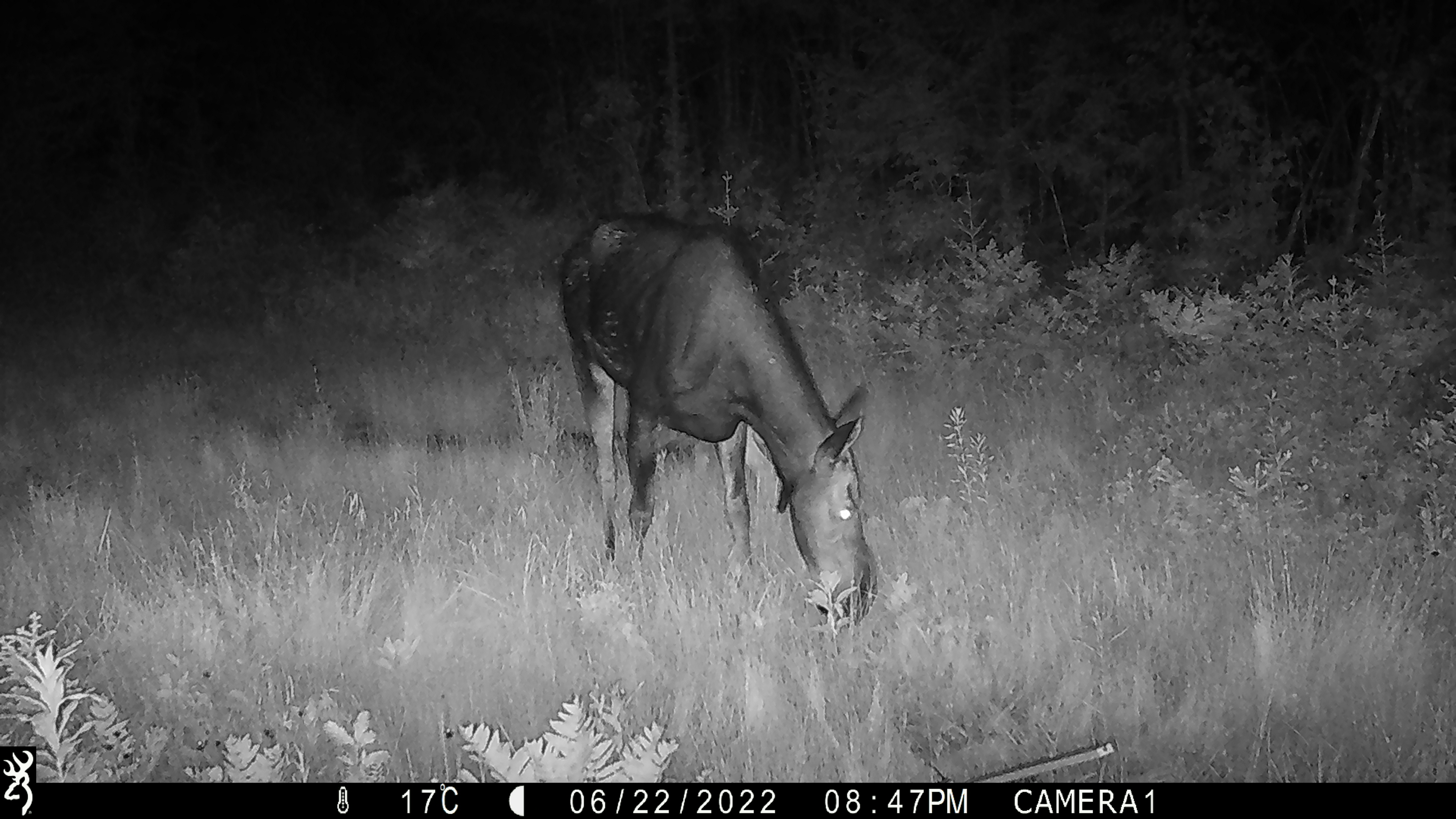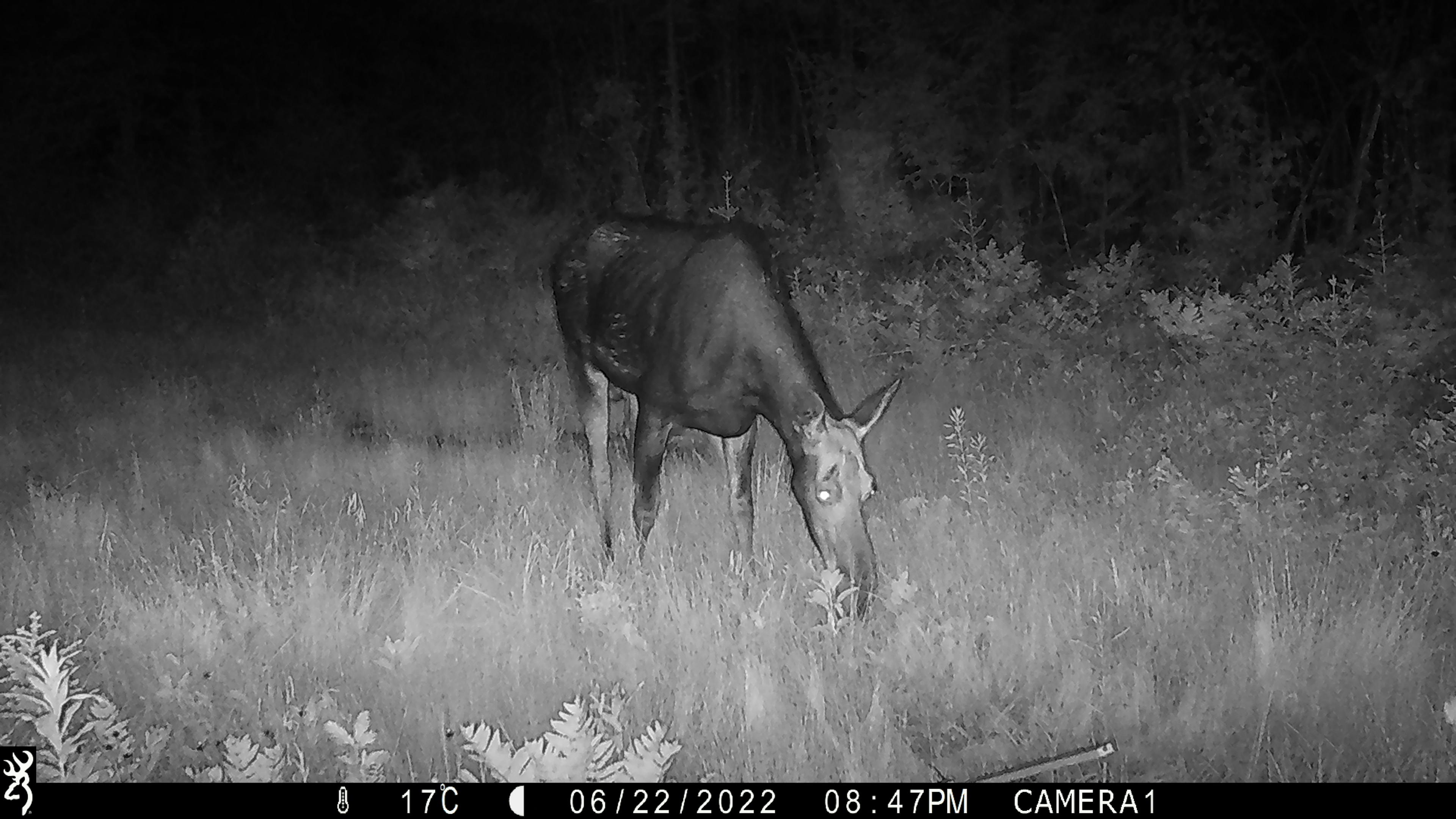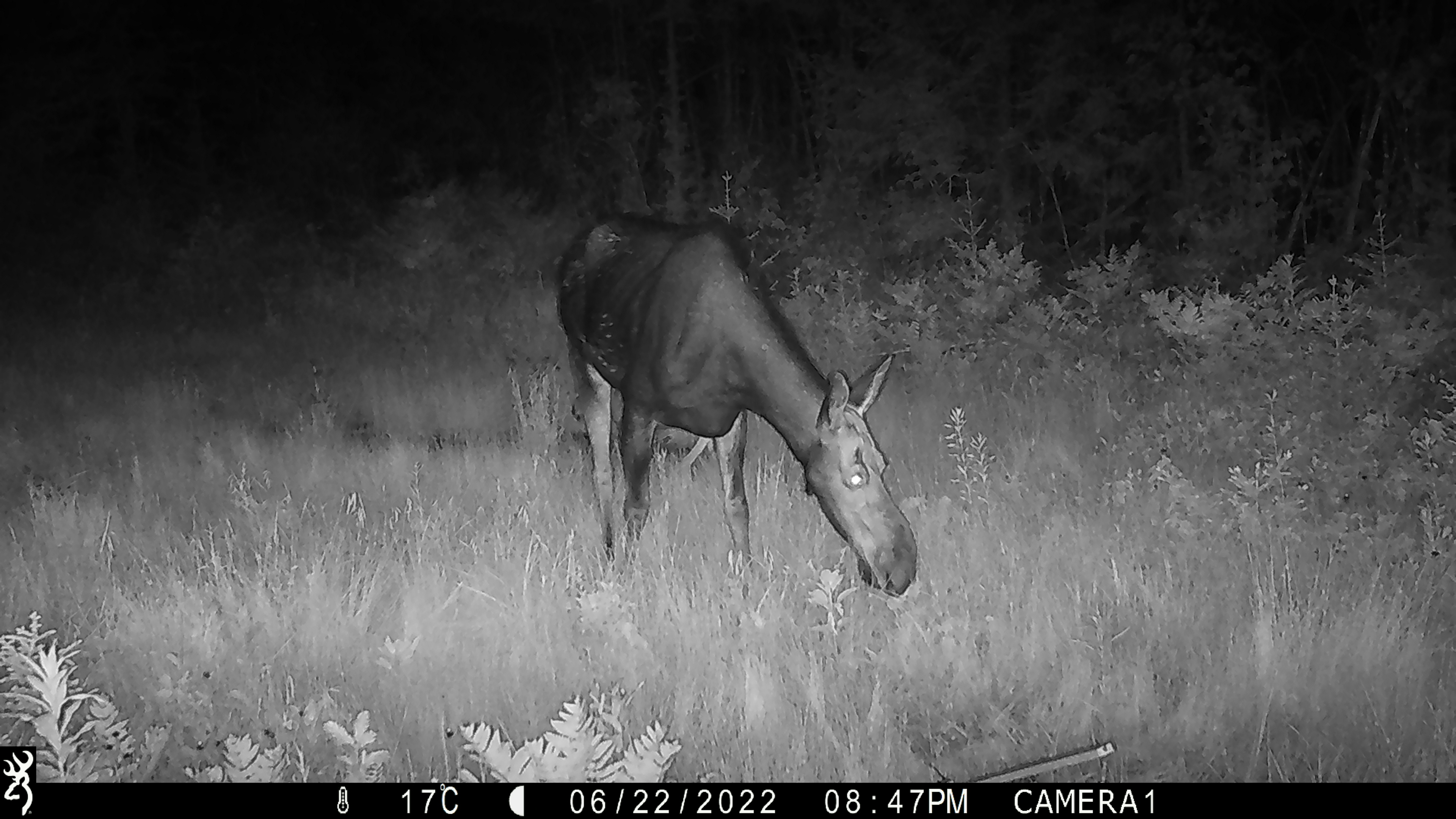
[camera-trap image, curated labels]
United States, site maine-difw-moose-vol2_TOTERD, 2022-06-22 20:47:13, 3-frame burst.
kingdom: Animalia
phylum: Chordata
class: Mammalia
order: Artiodactyla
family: Cervidae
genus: Alces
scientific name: Alces alces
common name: moose